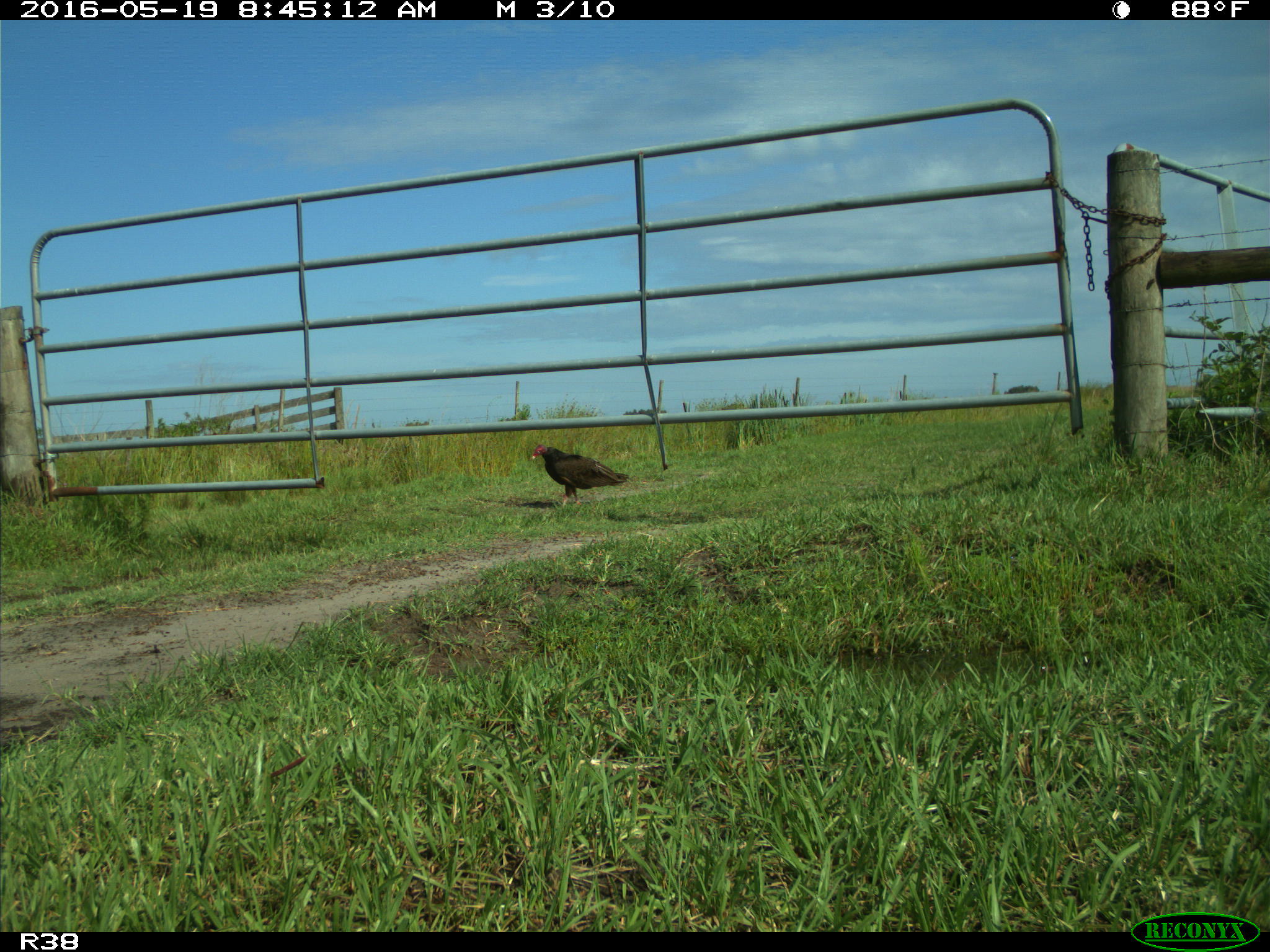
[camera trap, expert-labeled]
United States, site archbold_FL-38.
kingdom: Animalia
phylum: Chordata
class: Aves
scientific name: Aves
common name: birds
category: unidentified bird